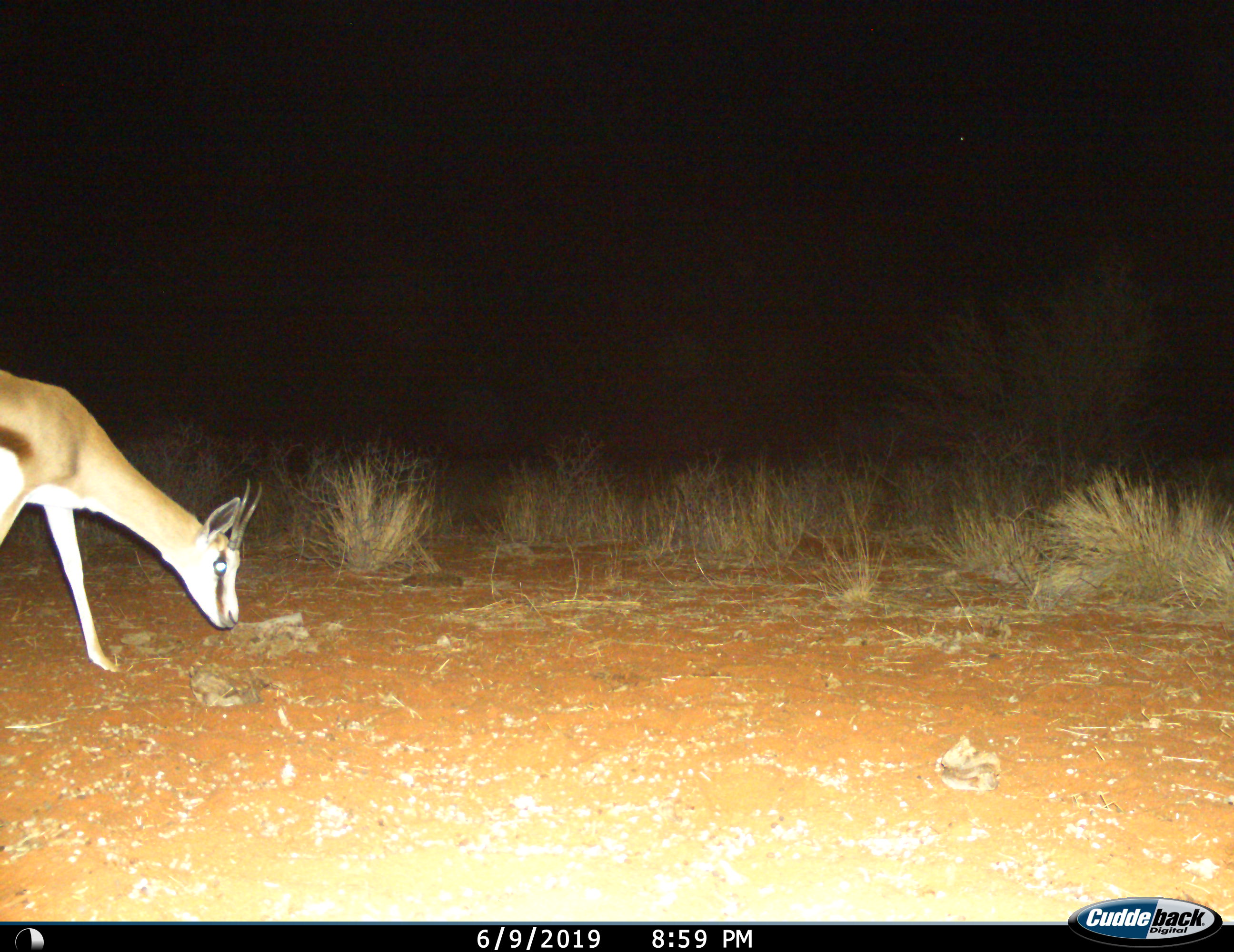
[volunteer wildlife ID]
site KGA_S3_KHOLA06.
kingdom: Animalia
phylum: Chordata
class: Mammalia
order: Artiodactyla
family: Bovidae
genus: Antidorcas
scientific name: Antidorcas marsupialis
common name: springbok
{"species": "springbok (Antidorcas marsupialis)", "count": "1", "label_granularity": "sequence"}